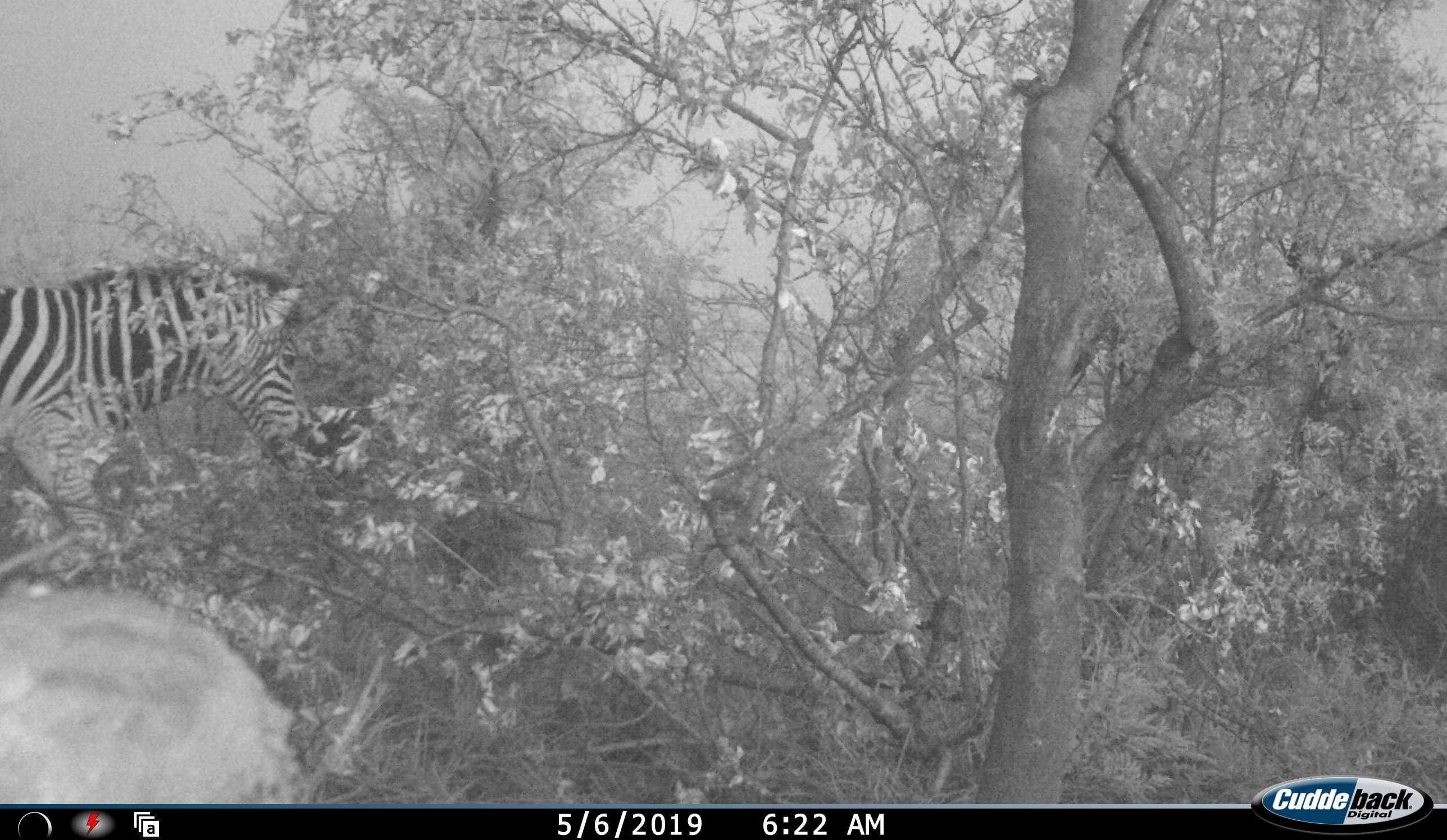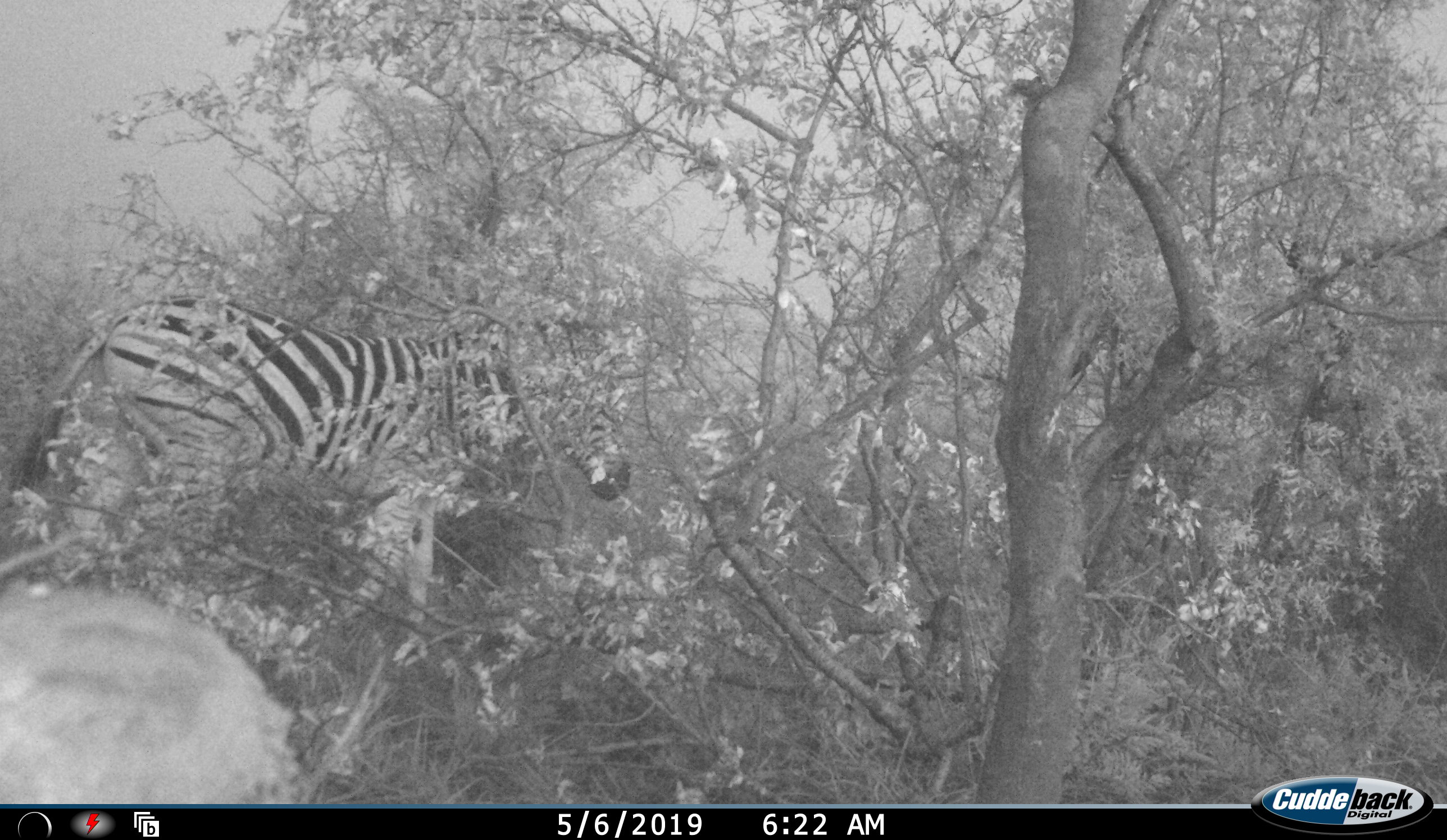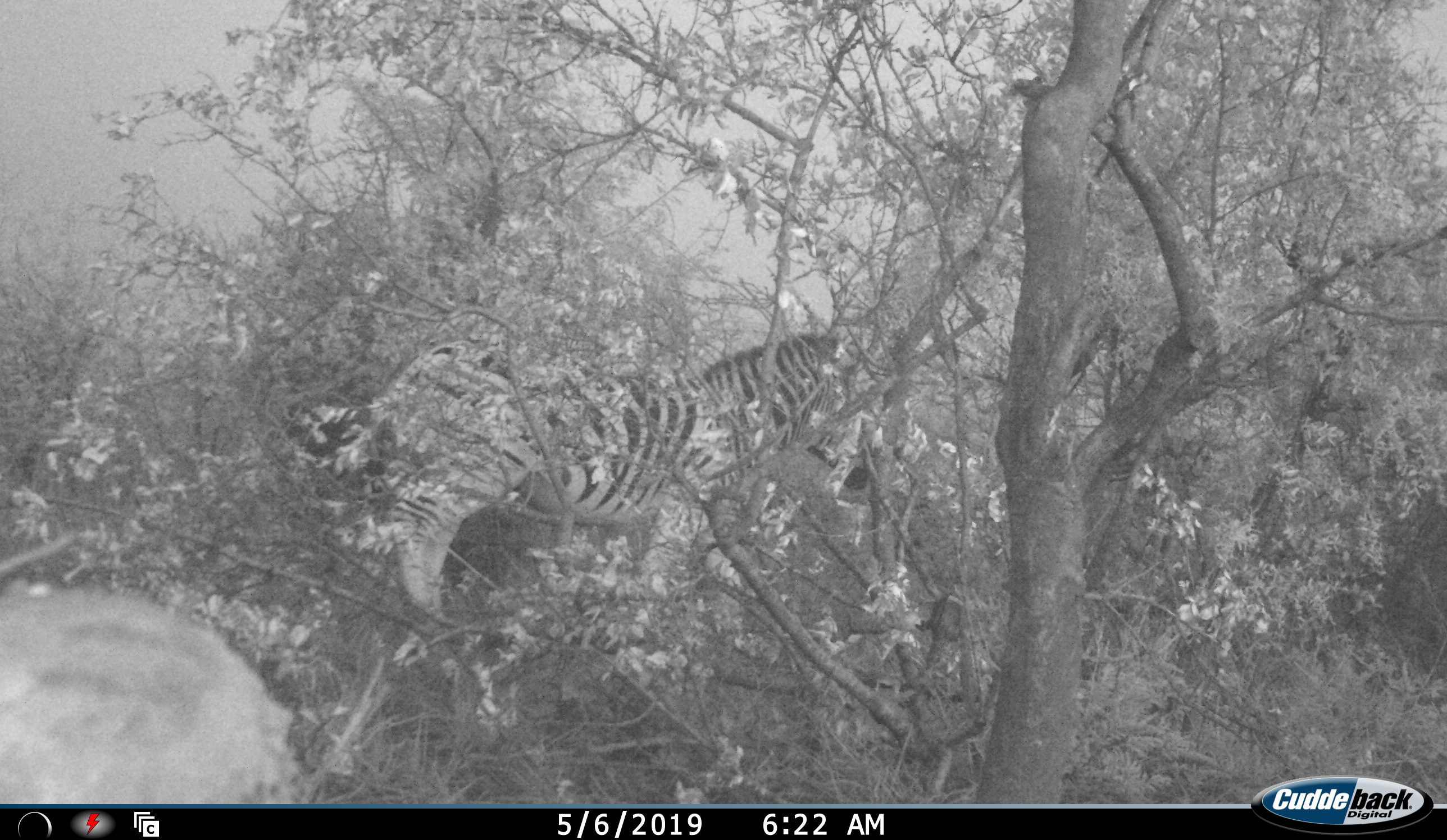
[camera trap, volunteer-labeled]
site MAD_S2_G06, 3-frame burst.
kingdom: Animalia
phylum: Chordata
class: Mammalia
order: Perissodactyla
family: Equidae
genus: Equus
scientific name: Equus quagga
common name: plains zebra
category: zebraplains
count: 1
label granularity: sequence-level